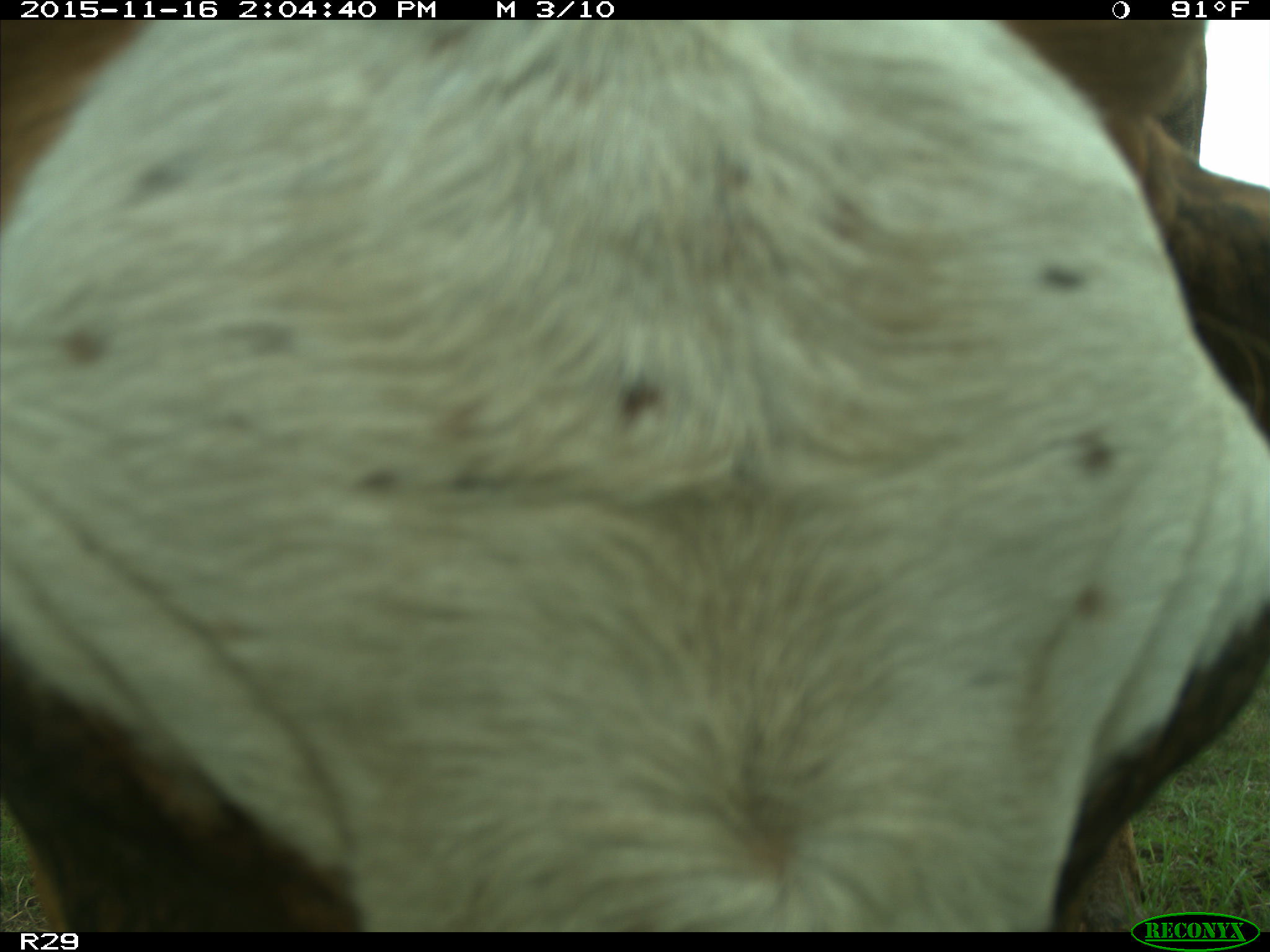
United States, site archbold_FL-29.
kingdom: Animalia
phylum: Chordata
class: Mammalia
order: Artiodactyla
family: Bovidae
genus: Bos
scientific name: Bos taurus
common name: domestic cow